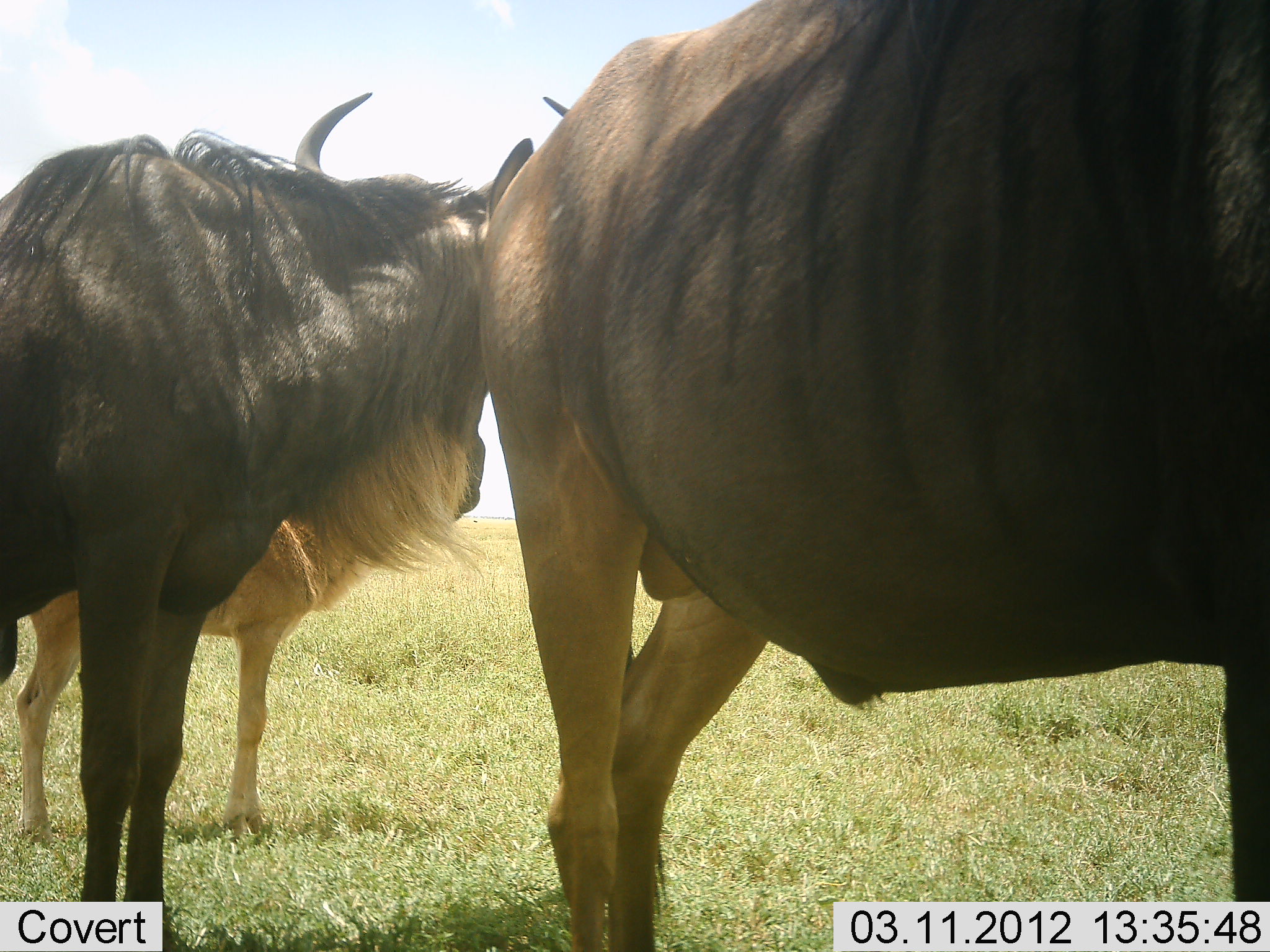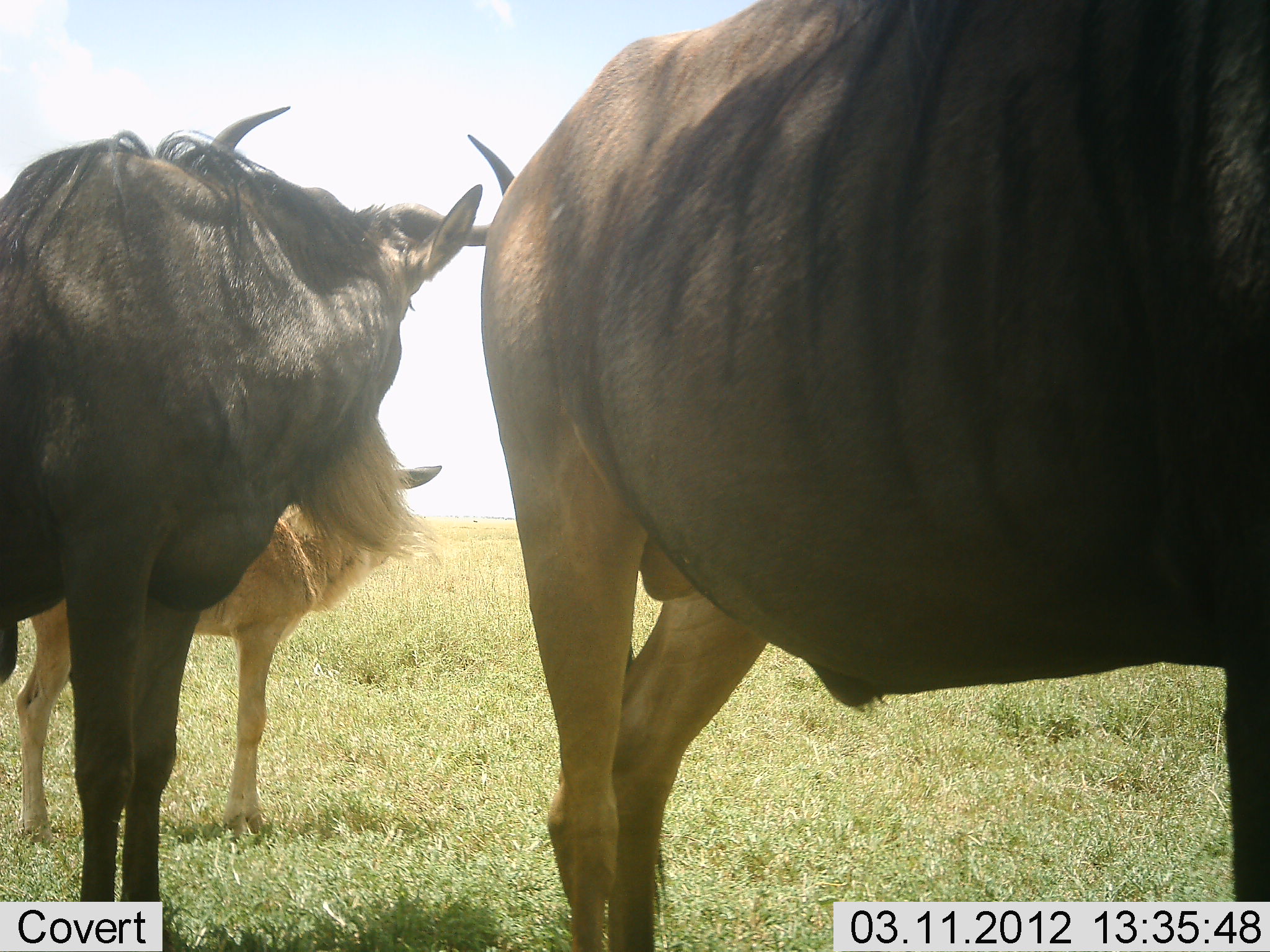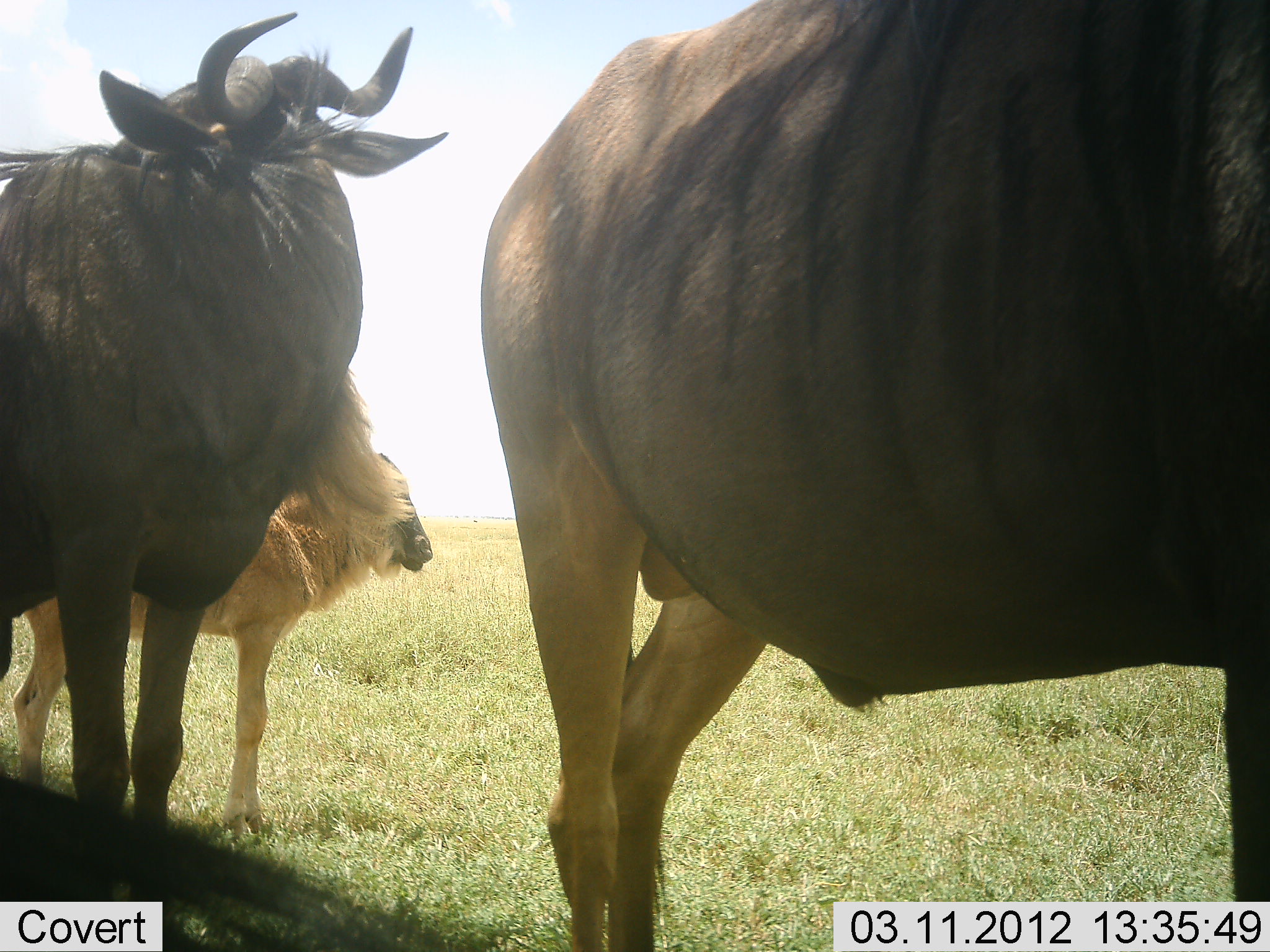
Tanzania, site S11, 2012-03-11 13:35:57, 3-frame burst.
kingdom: Animalia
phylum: Chordata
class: Mammalia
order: Artiodactyla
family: Bovidae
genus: Connochaetes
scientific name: Connochaetes taurinus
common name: blue wildebeest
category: wildebeest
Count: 3.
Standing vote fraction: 100%.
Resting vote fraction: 0%.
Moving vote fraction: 0%.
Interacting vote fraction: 0%.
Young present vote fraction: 76%.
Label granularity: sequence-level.